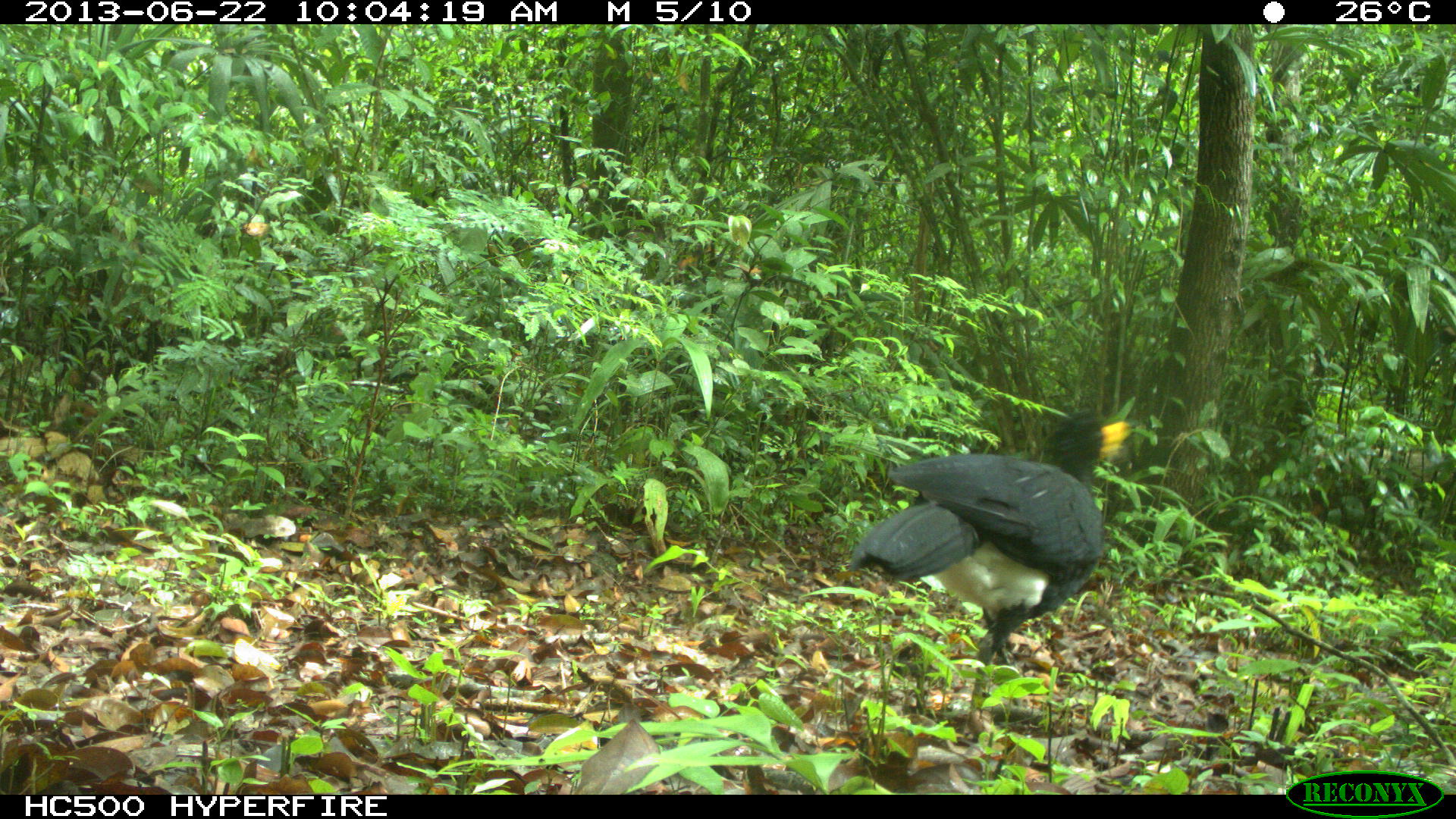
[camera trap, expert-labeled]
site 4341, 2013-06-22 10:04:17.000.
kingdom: Animalia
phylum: Chordata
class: Aves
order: Galliformes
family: Cracidae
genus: Crax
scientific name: Crax rubra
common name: great curassow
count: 1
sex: male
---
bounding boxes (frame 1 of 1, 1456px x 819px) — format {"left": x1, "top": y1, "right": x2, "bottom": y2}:
crax rubra: {"left": 844, "top": 412, "right": 1136, "bottom": 739}